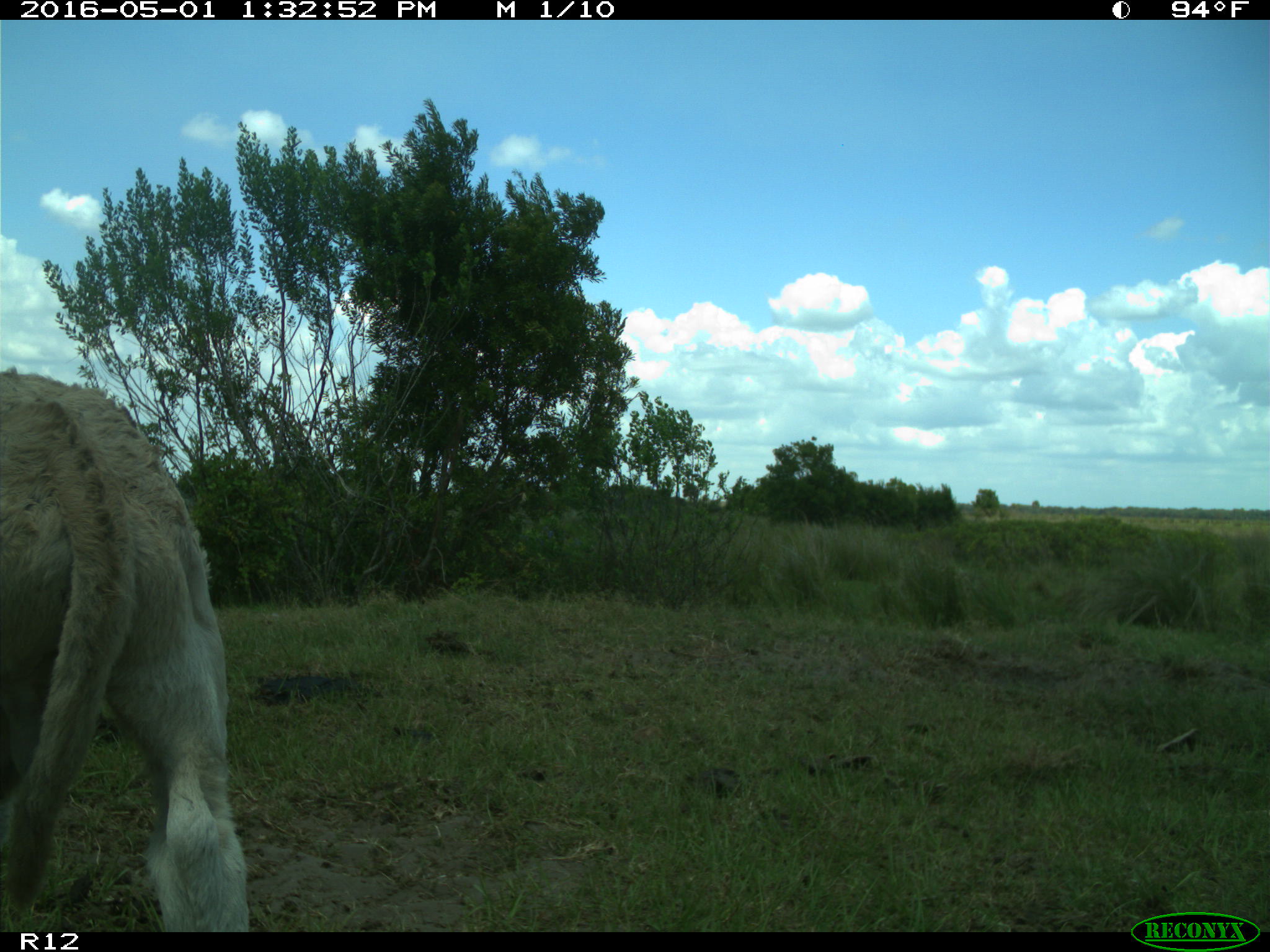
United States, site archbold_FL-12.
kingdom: Animalia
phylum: Chordata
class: Mammalia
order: Artiodactyla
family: Bovidae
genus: Bos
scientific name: Bos taurus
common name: domestic cow